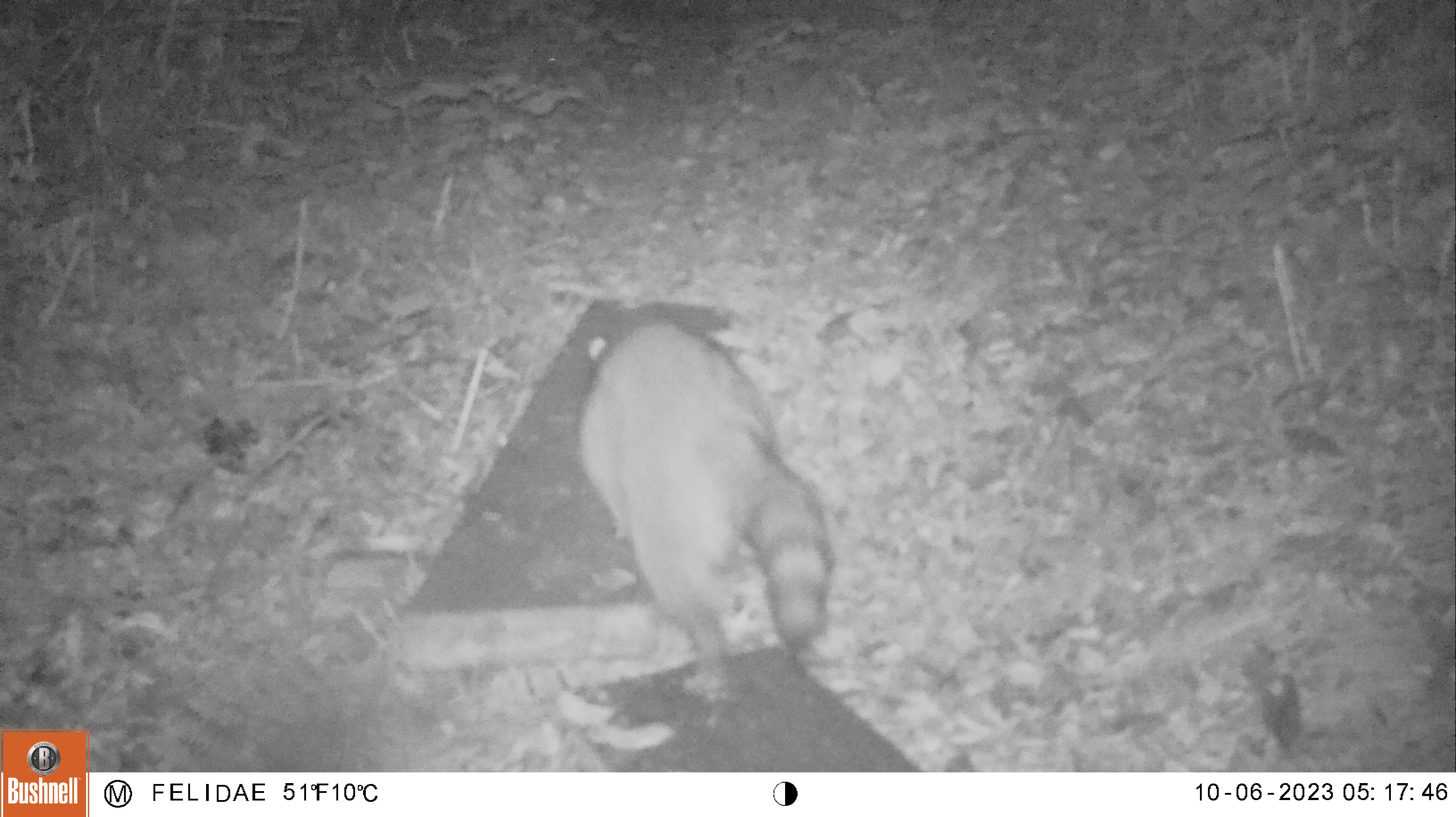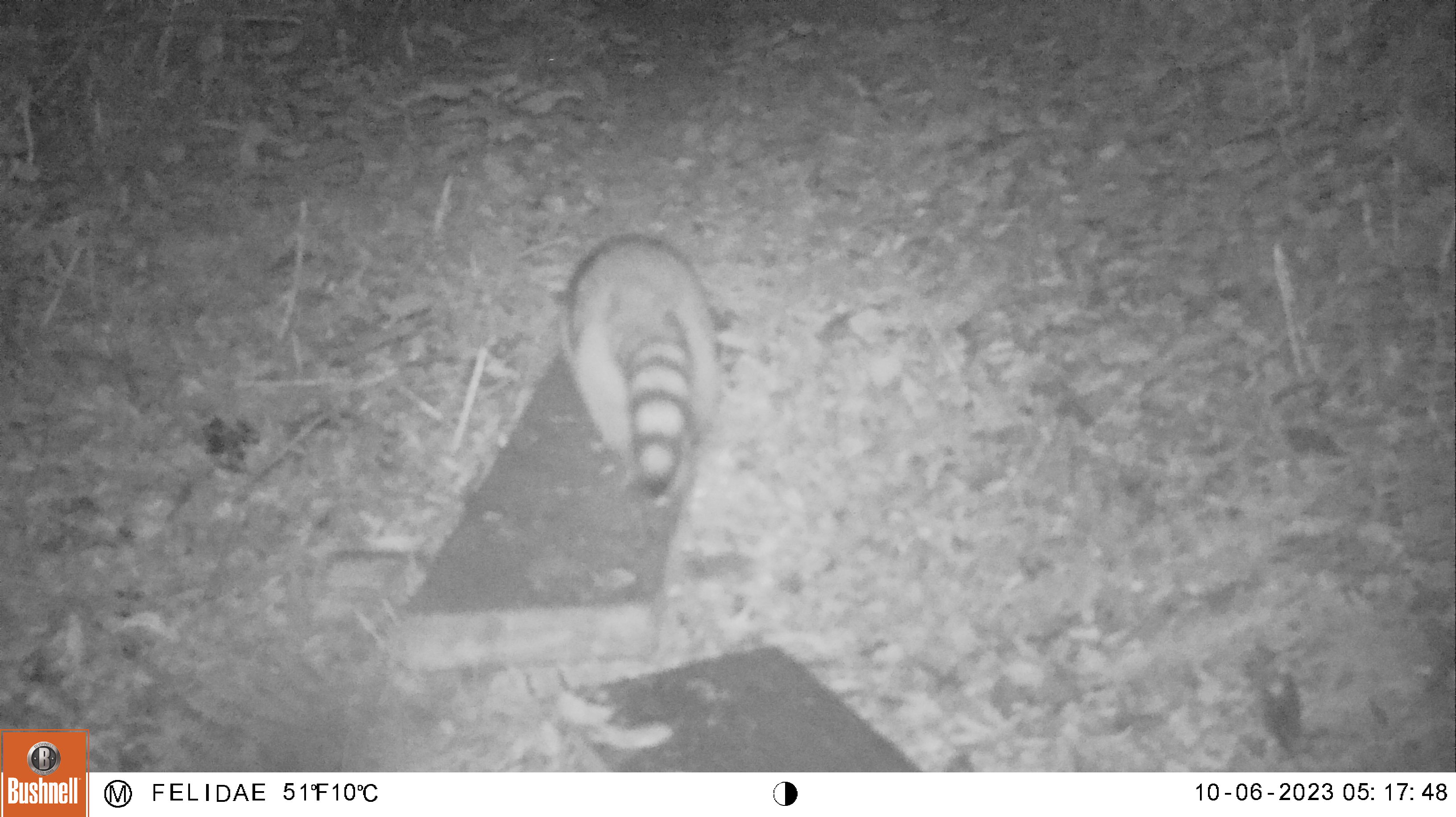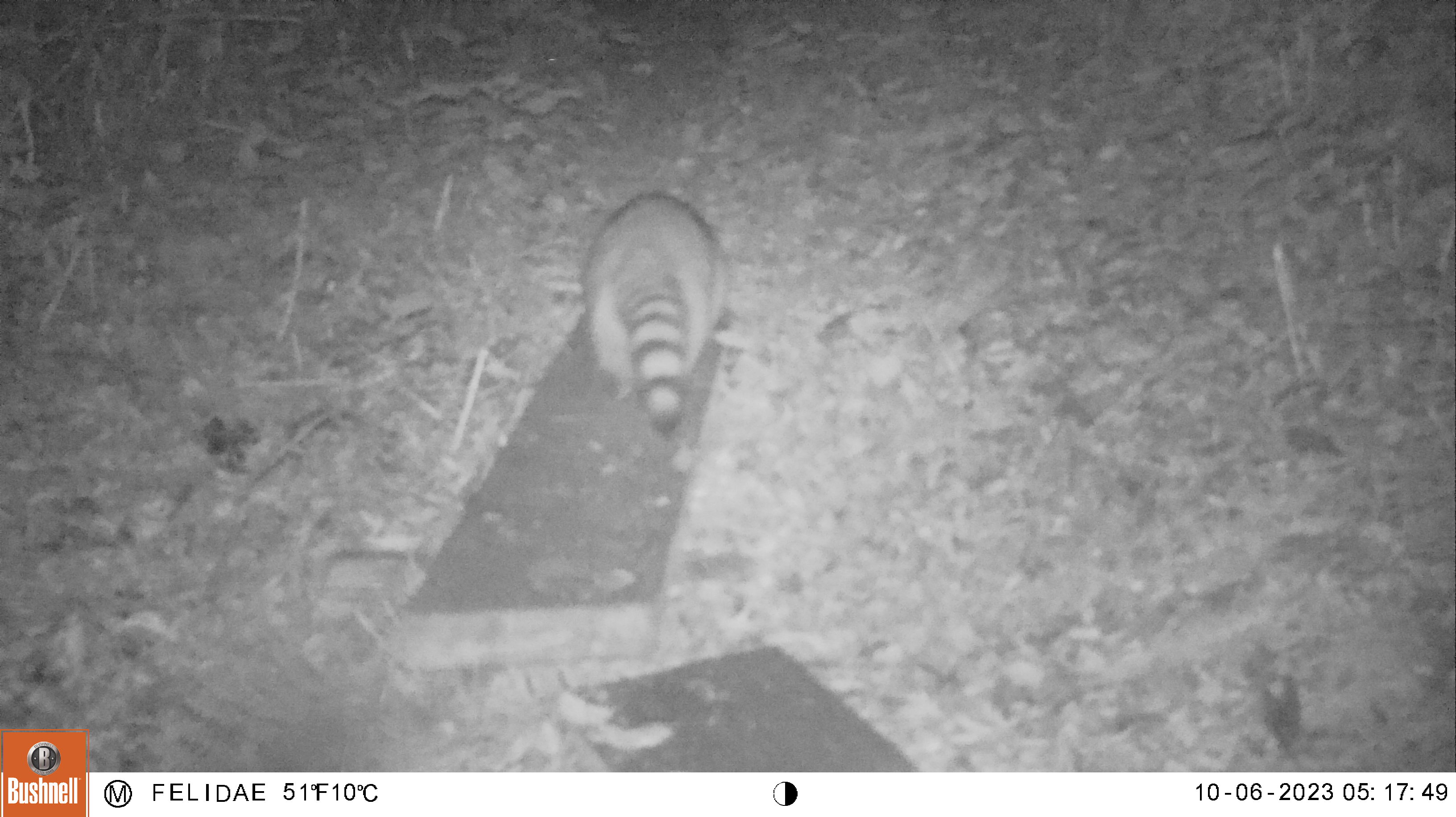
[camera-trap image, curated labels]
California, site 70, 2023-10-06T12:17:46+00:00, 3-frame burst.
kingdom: Animalia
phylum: Chordata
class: Mammalia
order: Carnivora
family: Procyonidae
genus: Procyon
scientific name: Procyon lotor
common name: raccoon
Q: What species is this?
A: Raccoon (Procyon lotor).